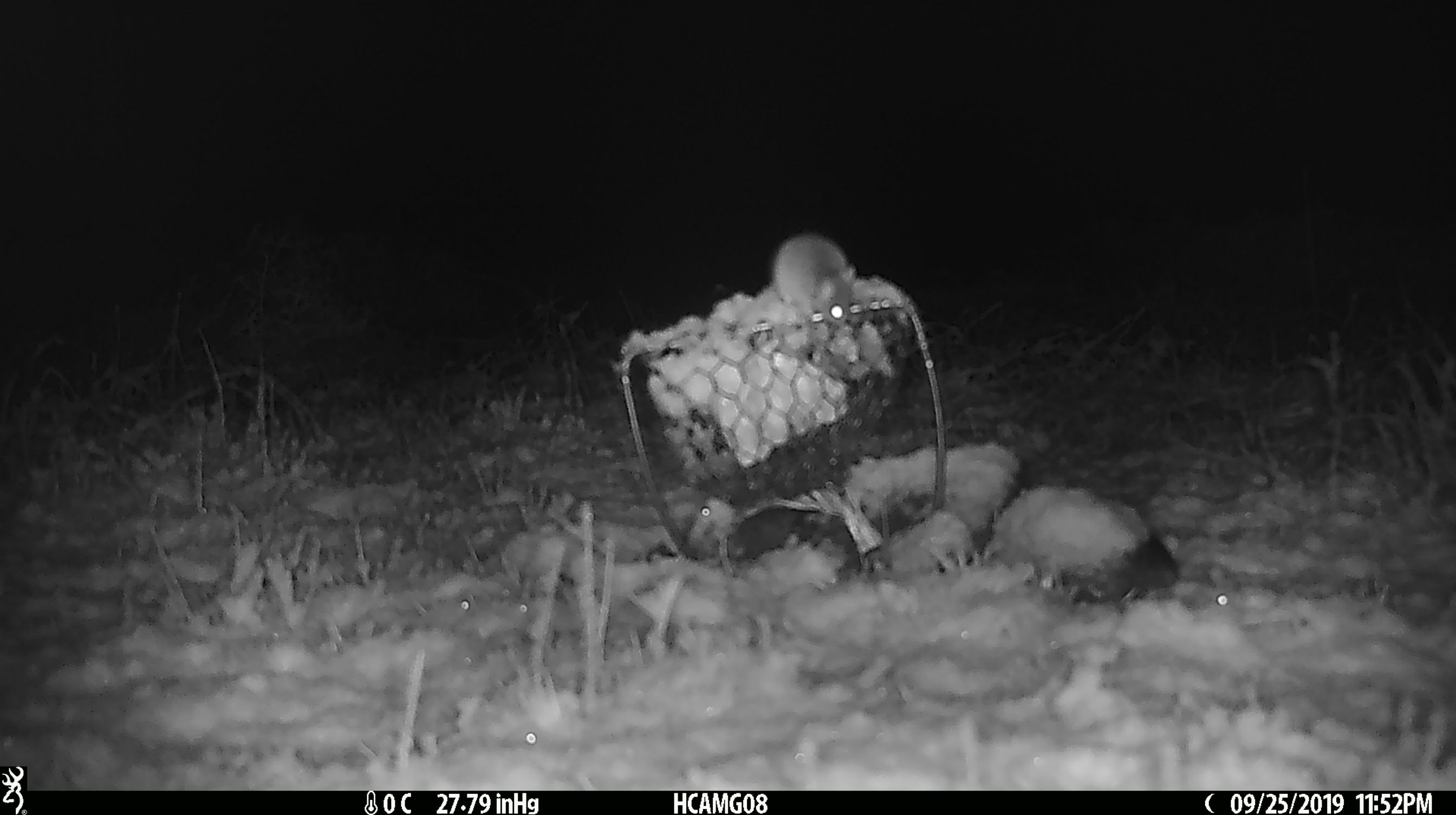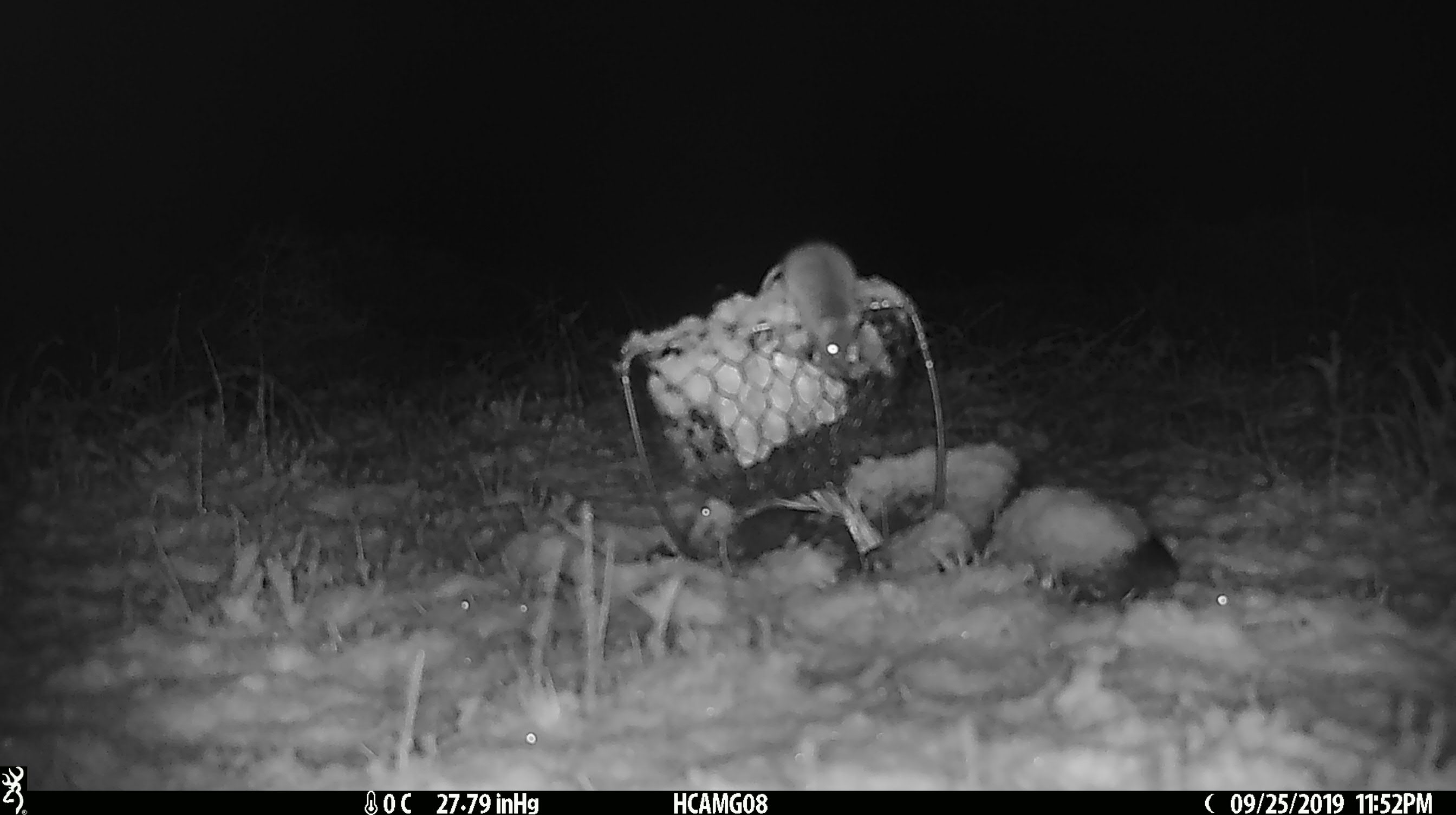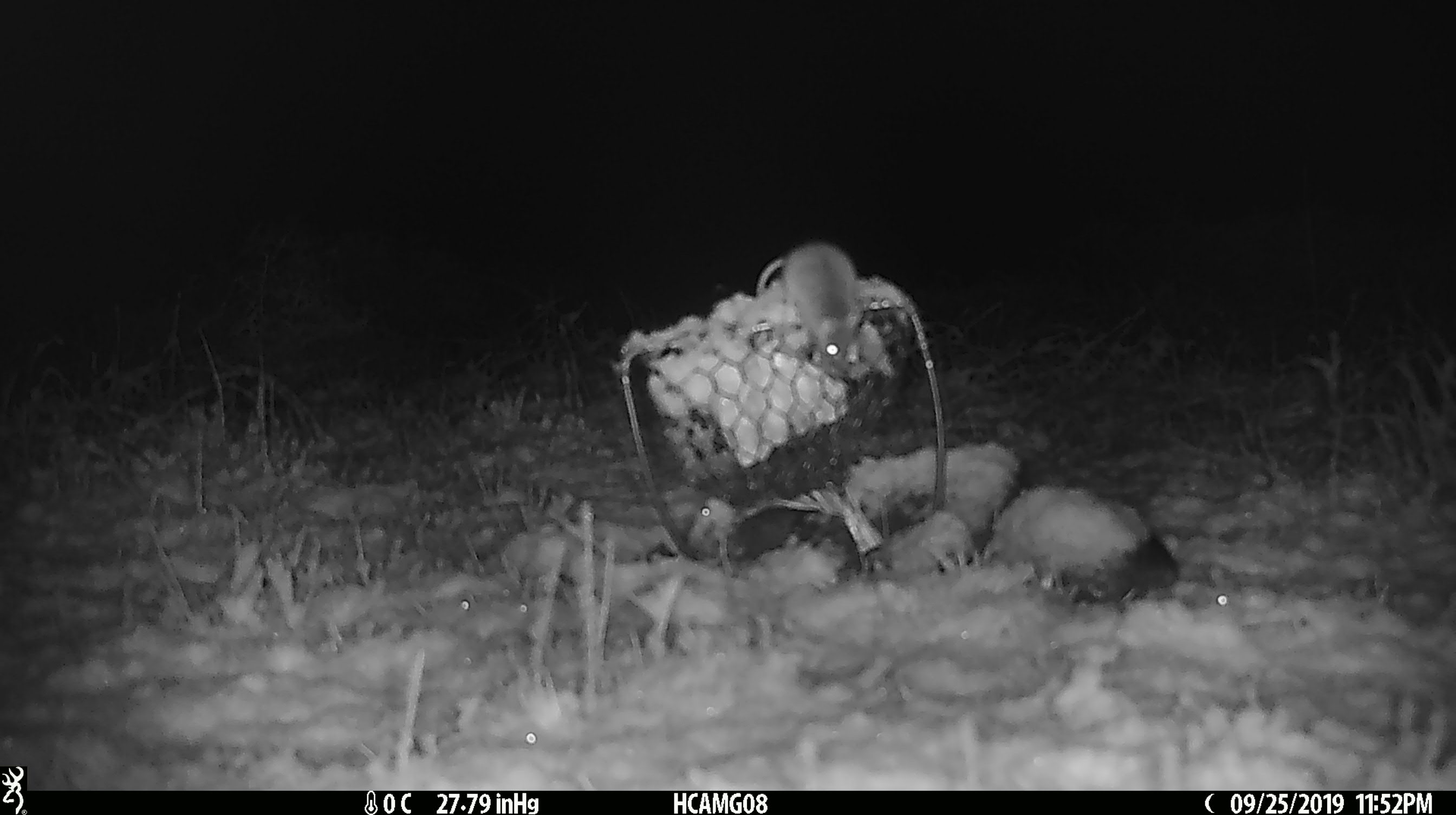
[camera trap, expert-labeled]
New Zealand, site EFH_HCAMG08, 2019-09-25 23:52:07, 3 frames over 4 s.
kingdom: Animalia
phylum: Chordata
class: Mammalia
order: Rodentia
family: Muridae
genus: Mus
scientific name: Mus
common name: mouse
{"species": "mouse (Mus)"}